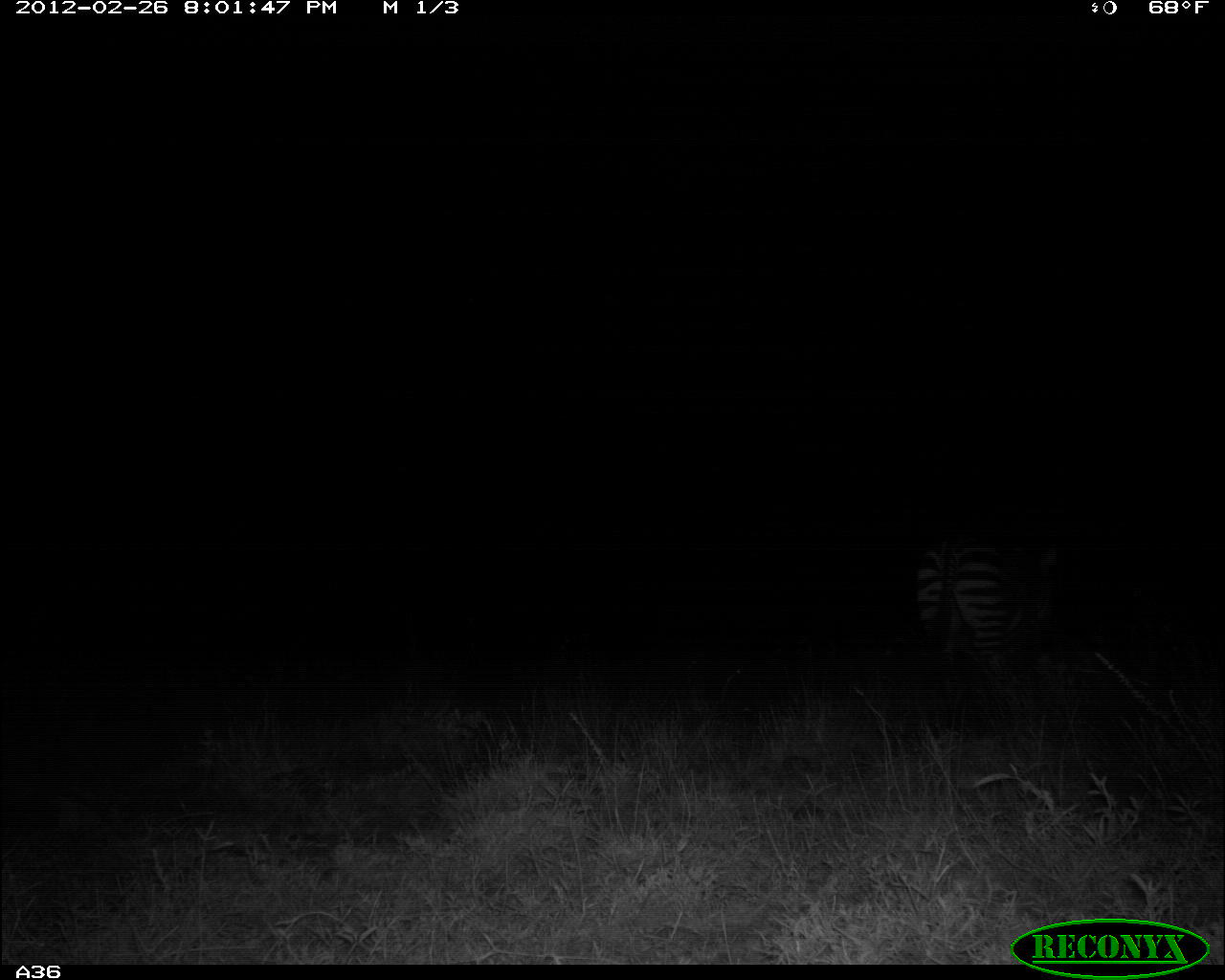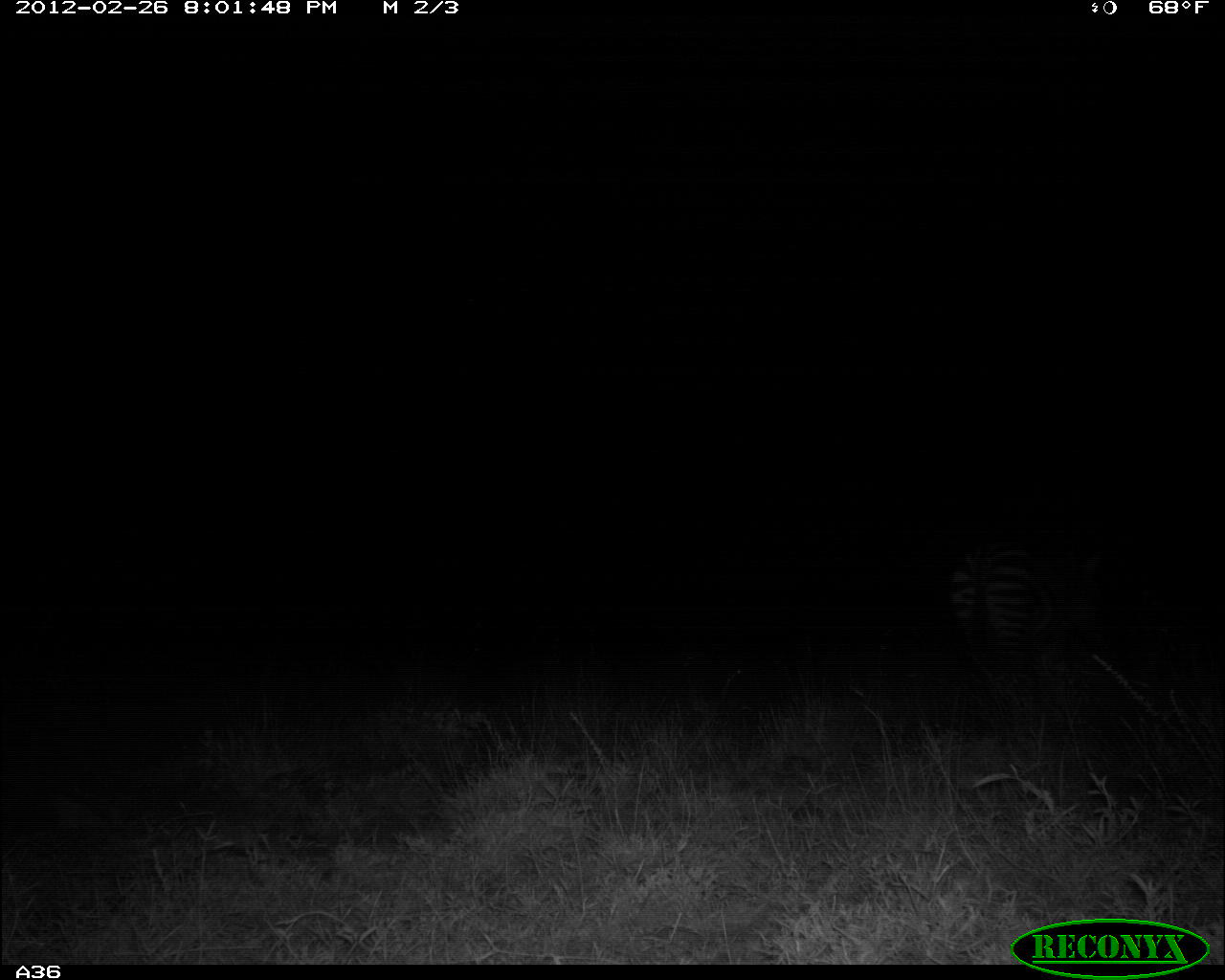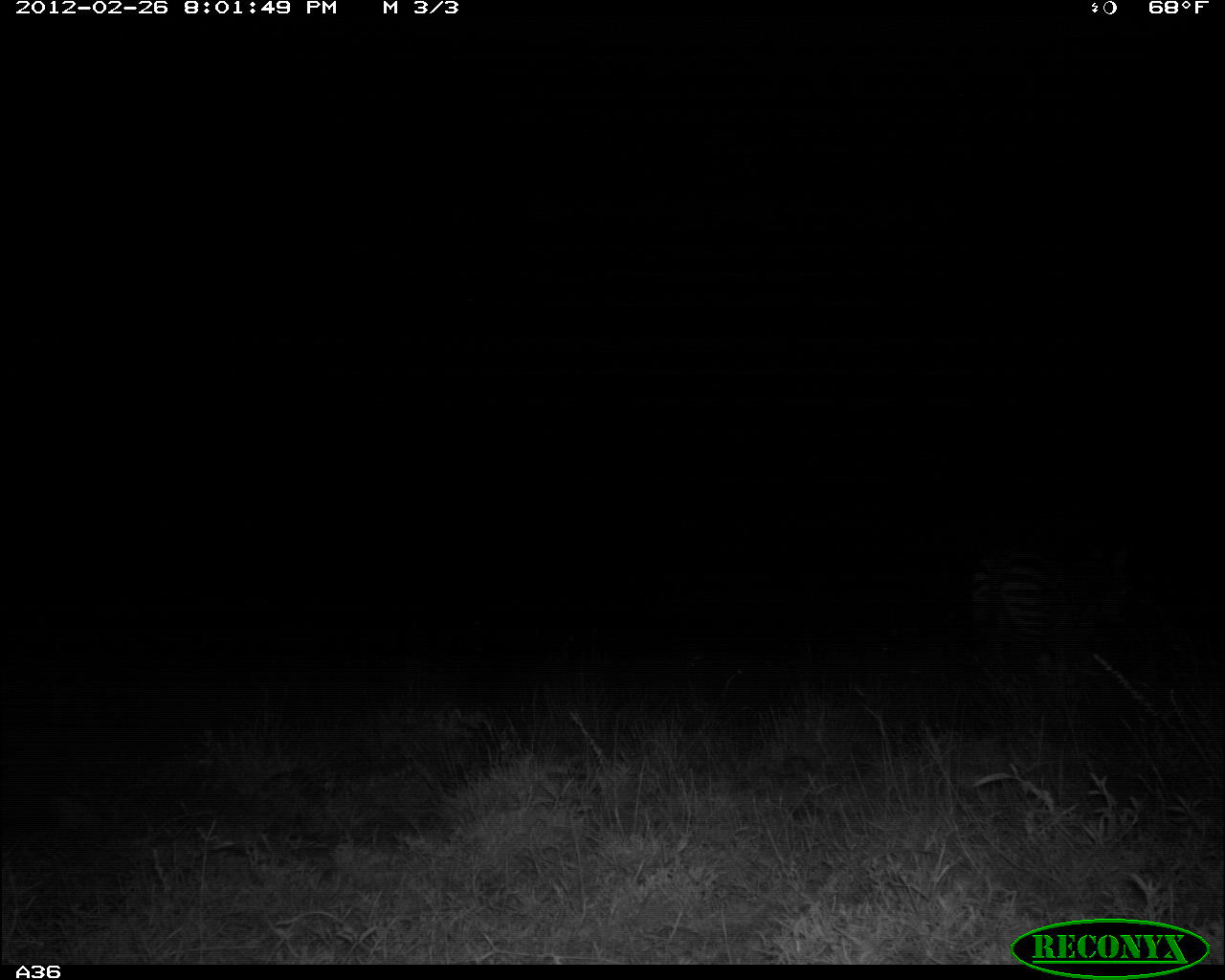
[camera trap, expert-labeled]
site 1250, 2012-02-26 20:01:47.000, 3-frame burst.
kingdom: Animalia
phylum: Chordata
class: Mammalia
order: Perissodactyla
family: Equidae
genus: Equus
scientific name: Equus quagga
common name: plains zebra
Equus quagga (plains zebra), count 1.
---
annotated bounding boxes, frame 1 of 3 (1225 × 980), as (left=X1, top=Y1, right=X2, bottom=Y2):
equus quagga: (left=912, top=529, right=1064, bottom=667)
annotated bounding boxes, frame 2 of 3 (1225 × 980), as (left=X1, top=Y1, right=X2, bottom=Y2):
equus quagga: (left=946, top=537, right=1109, bottom=726)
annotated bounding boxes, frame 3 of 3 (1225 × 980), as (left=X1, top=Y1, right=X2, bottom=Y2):
equus quagga: (left=974, top=544, right=1133, bottom=640)